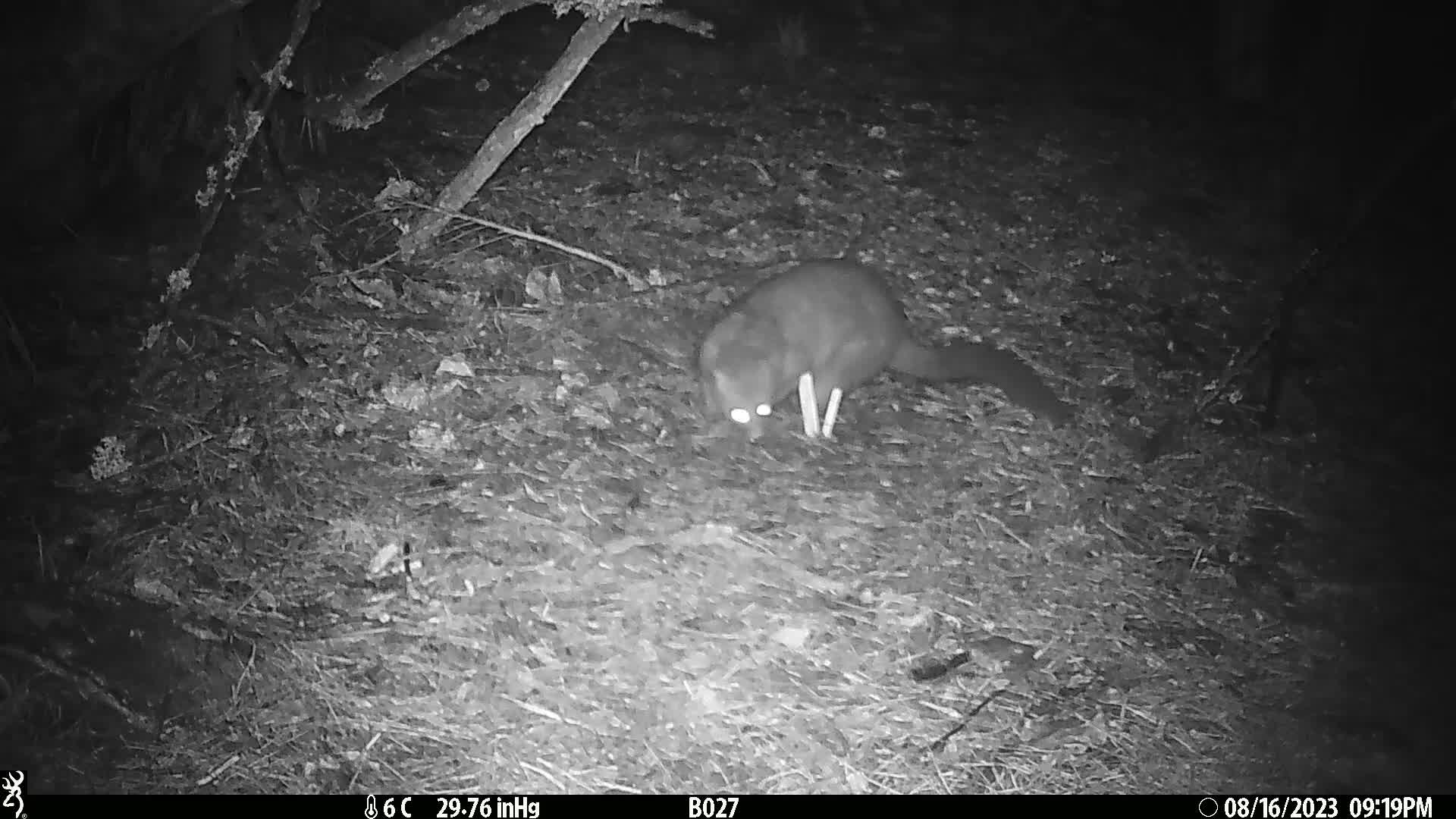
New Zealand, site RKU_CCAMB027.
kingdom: Animalia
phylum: Chordata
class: Mammalia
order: Diprotodontia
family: Phalangeridae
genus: Trichosurus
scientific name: Trichosurus vulpecula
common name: common brushtail possum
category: possum